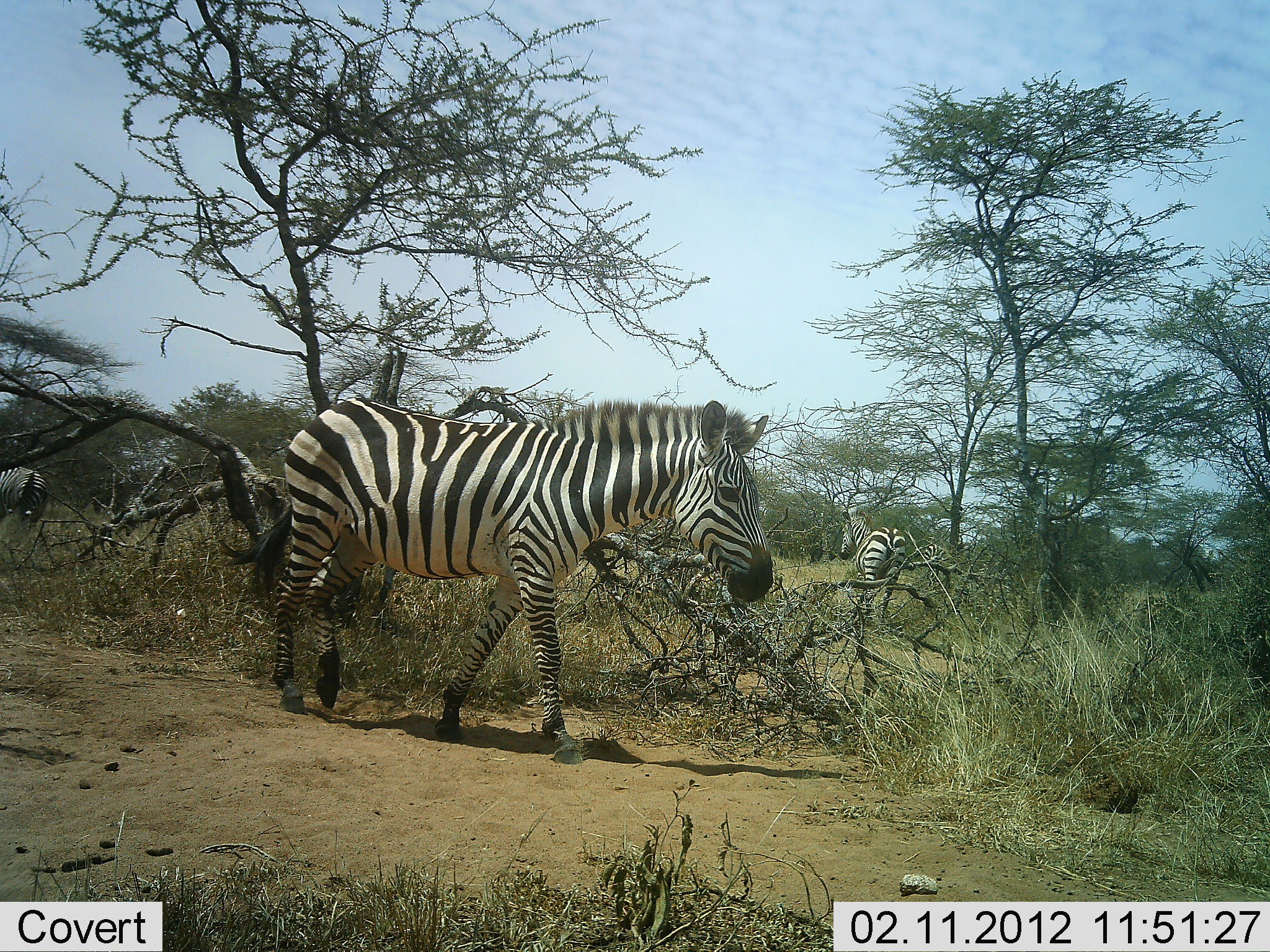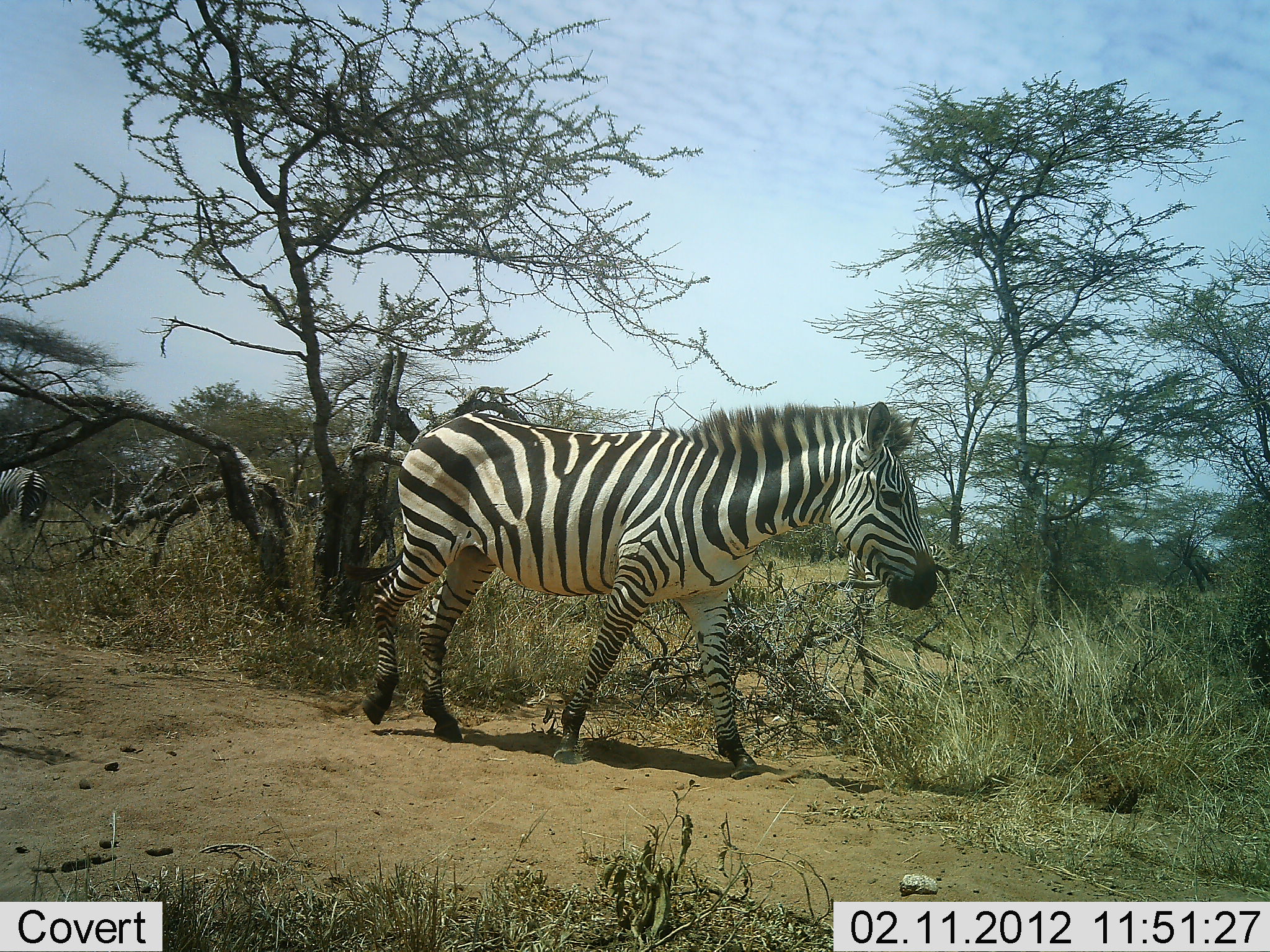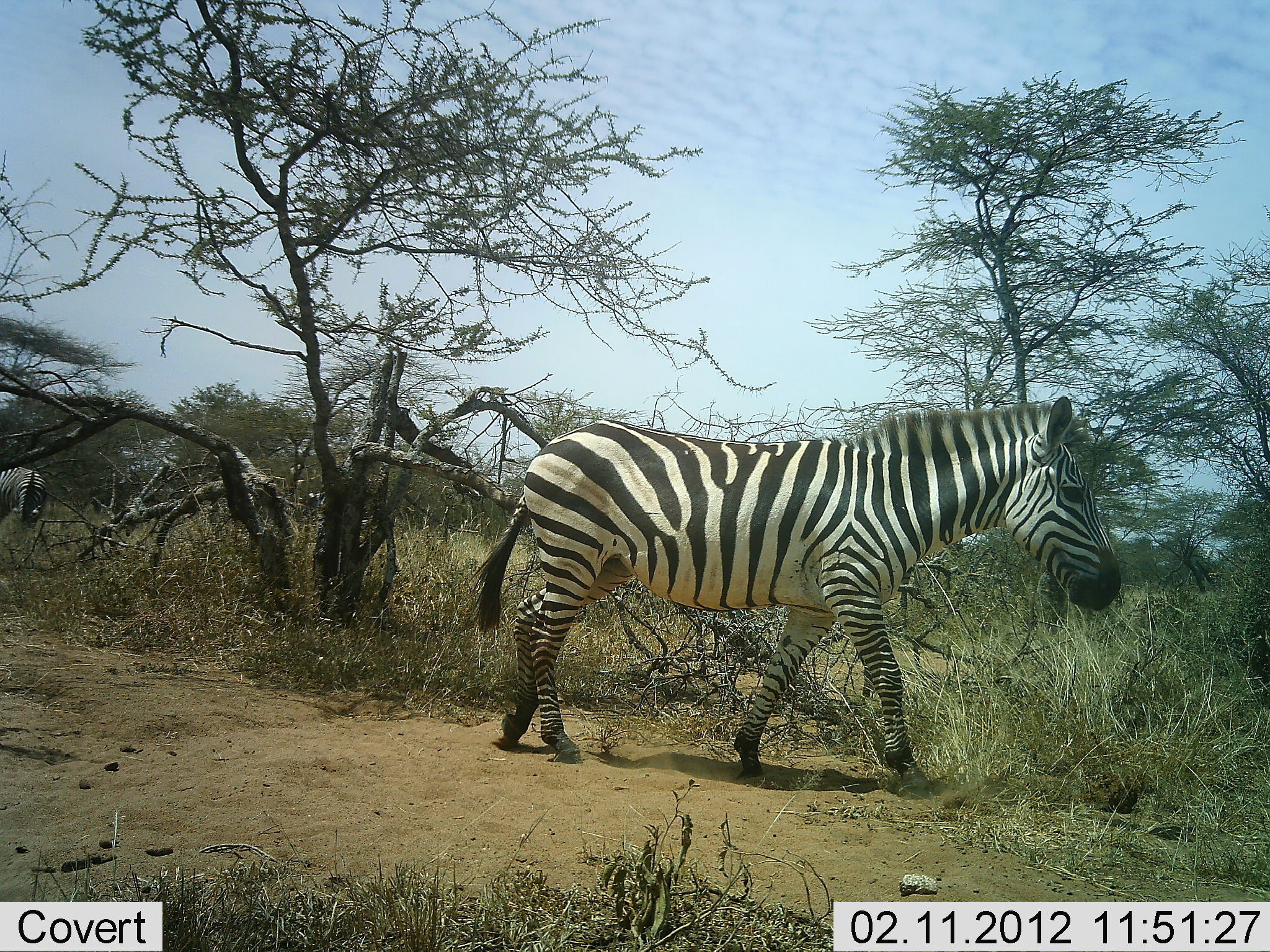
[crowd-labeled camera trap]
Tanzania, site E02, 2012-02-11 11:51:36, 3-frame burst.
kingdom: Animalia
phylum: Chordata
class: Mammalia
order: Perissodactyla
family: Equidae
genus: Equus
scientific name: Equus quagga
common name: plains zebra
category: zebra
Zebra (plains zebra) (Equus quagga), count 3. Behavior (volunteer vote fractions): standing 67%, resting 0%, moving 88%, interacting 0%. Young present (vote fraction): 0%. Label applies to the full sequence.